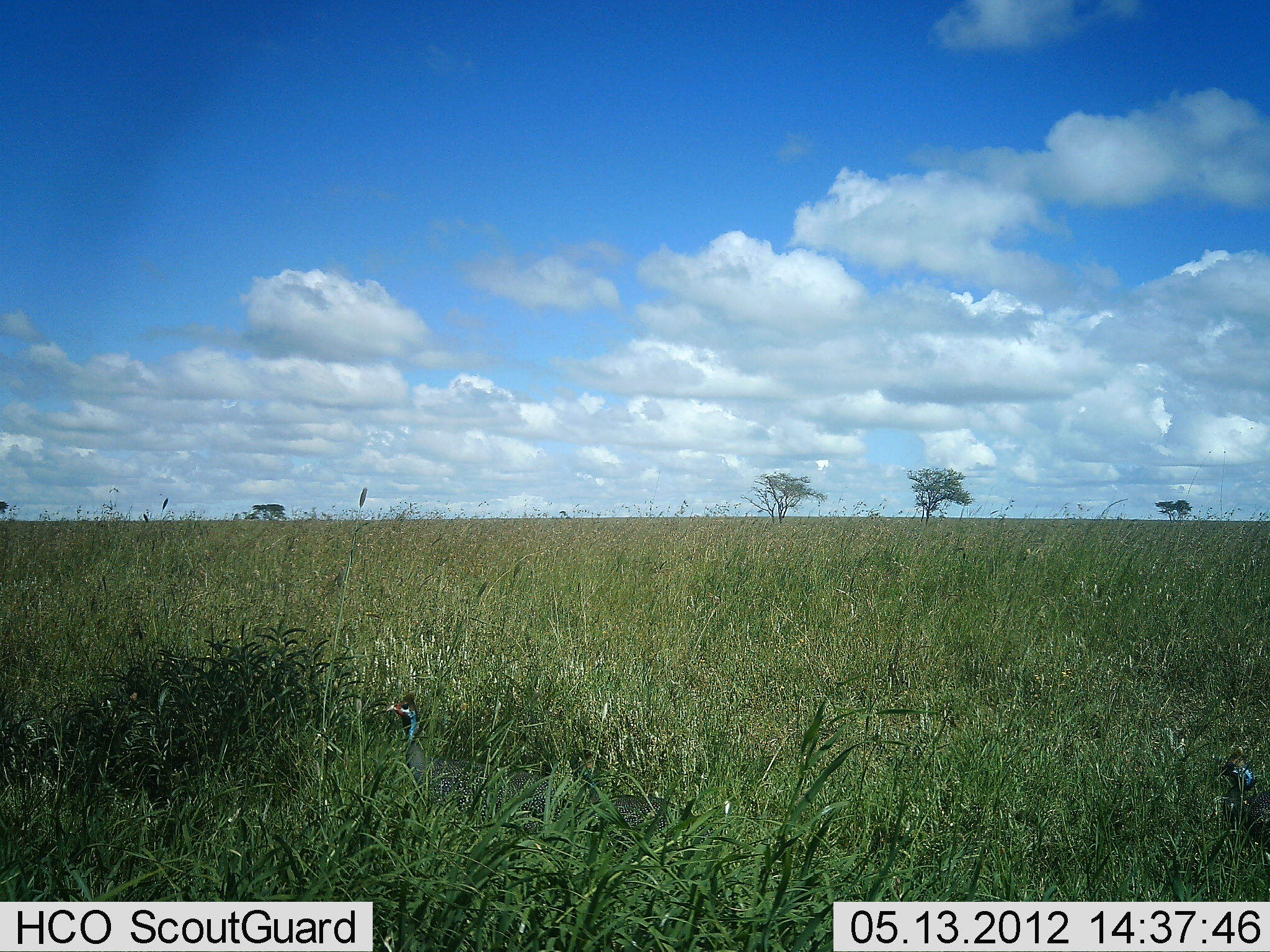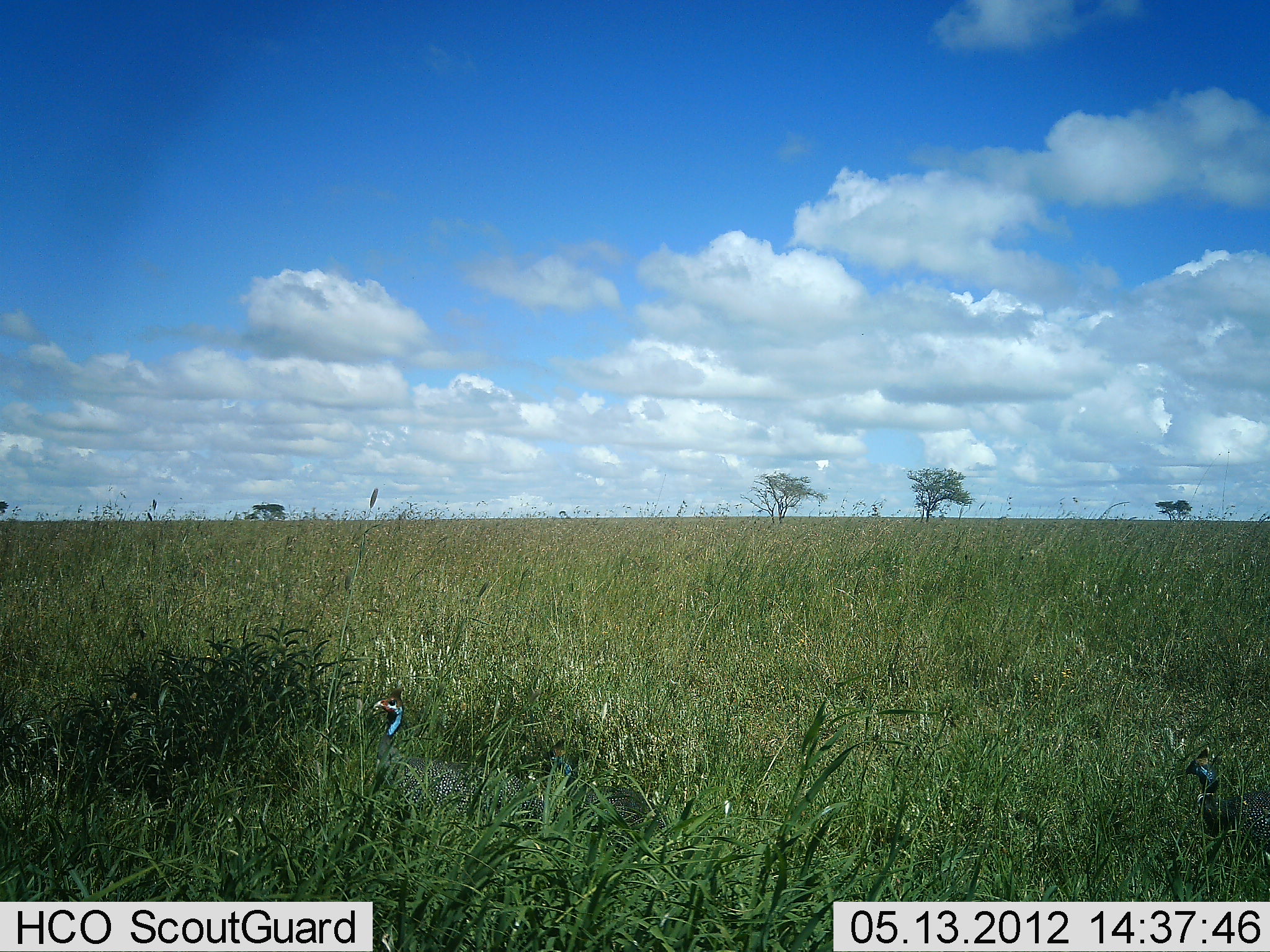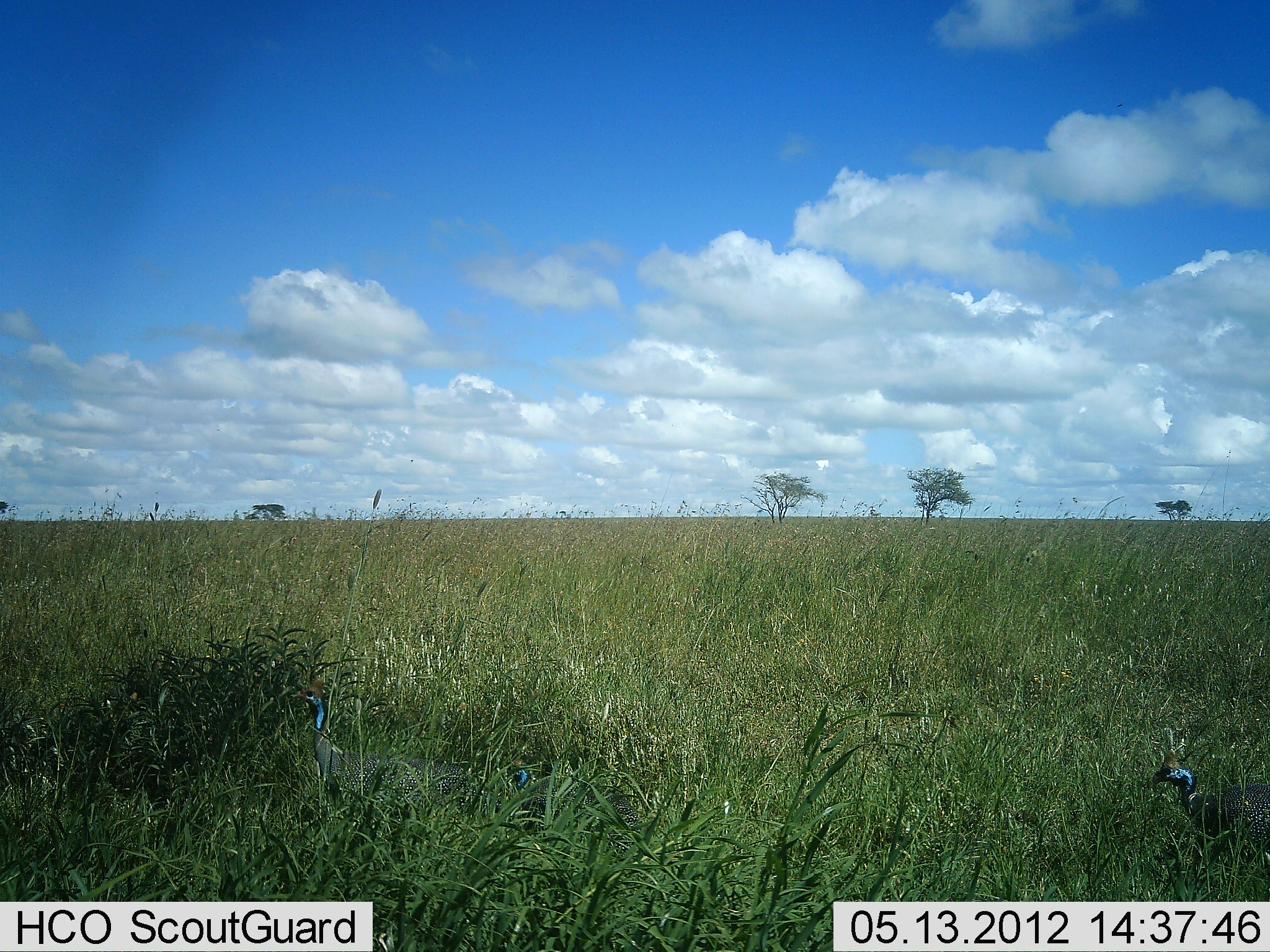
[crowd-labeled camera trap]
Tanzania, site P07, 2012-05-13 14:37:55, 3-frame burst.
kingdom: Animalia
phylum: Chordata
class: Aves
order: Galliformes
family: Numididae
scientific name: Numididae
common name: guinea fowl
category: guineafowl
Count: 3.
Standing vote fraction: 5%.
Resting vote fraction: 0%.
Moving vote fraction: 95%.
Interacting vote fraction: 0%.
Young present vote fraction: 0%.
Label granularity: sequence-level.